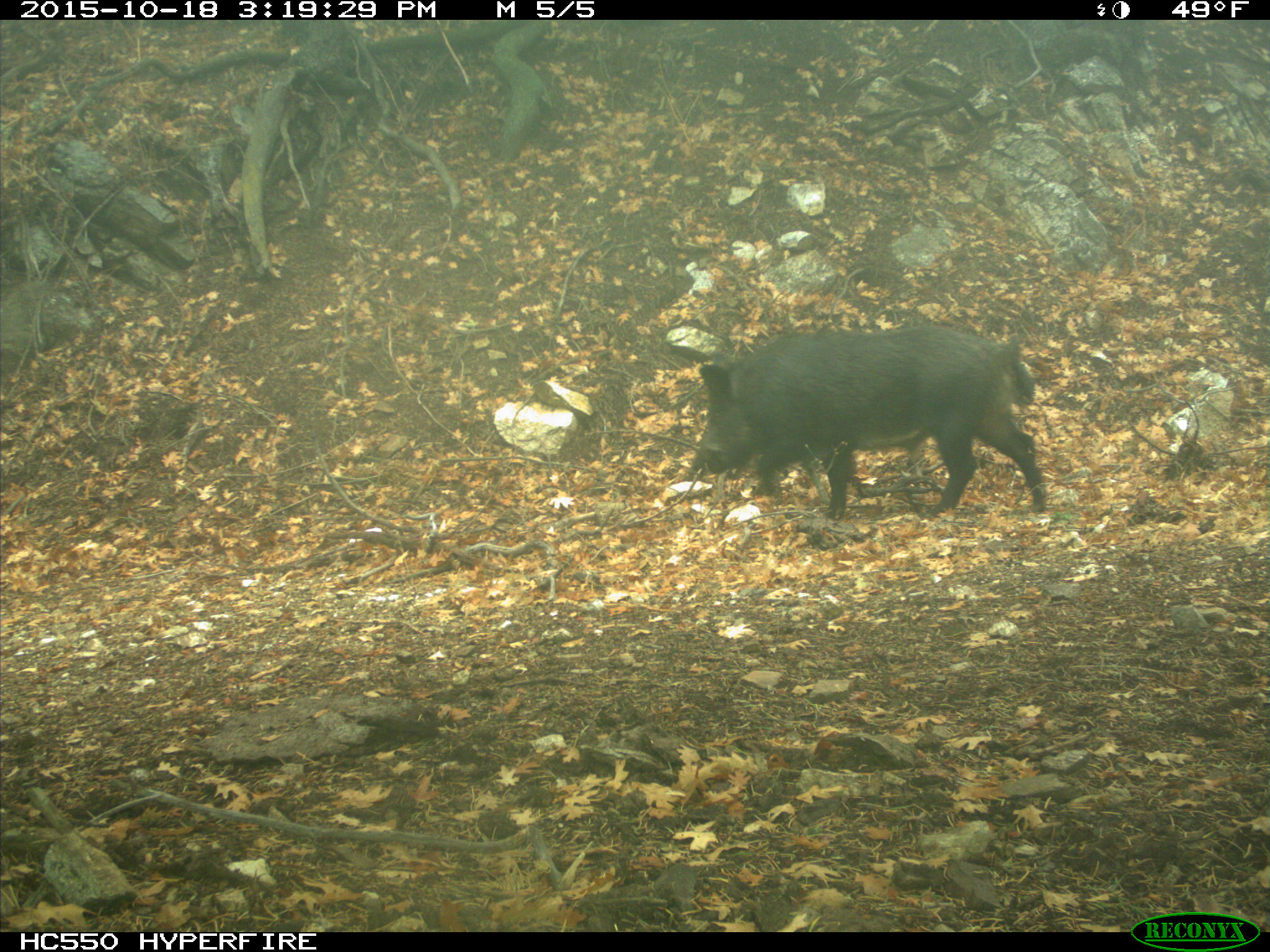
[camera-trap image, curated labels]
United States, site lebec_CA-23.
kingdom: Animalia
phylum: Chordata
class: Mammalia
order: Artiodactyla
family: Suidae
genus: Sus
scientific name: Sus scrofa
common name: wild boar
Sus scrofa (wild boar).